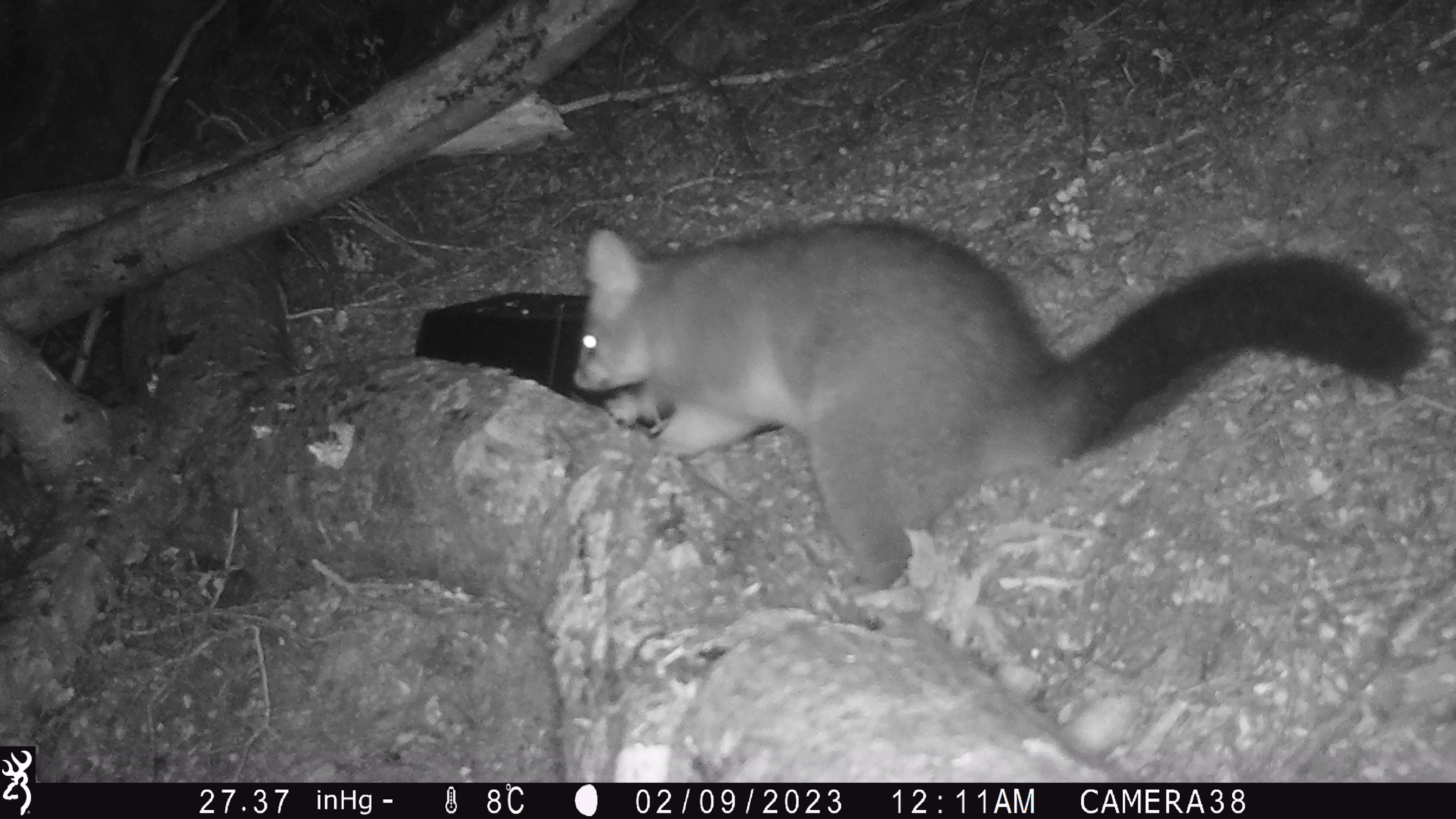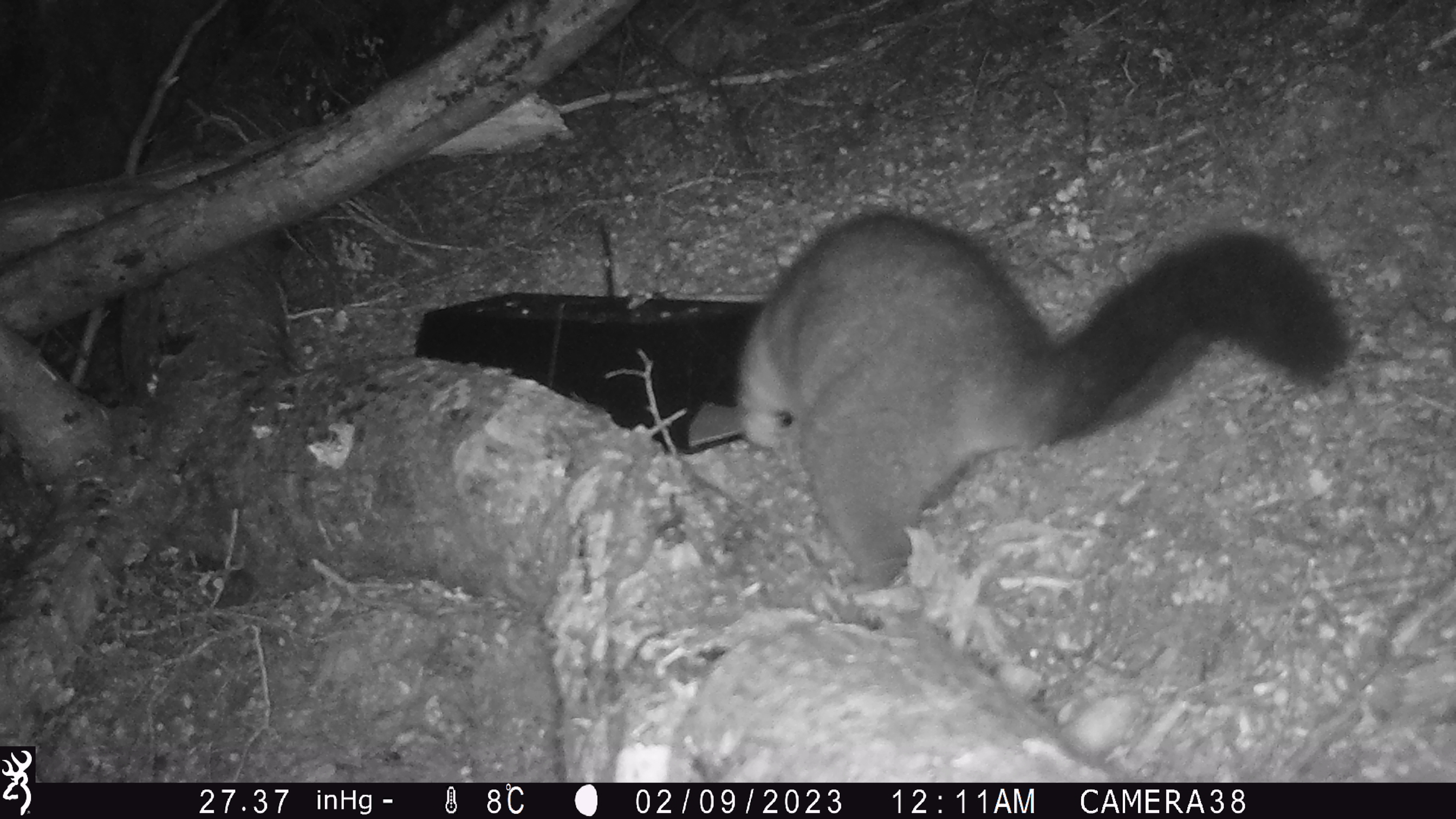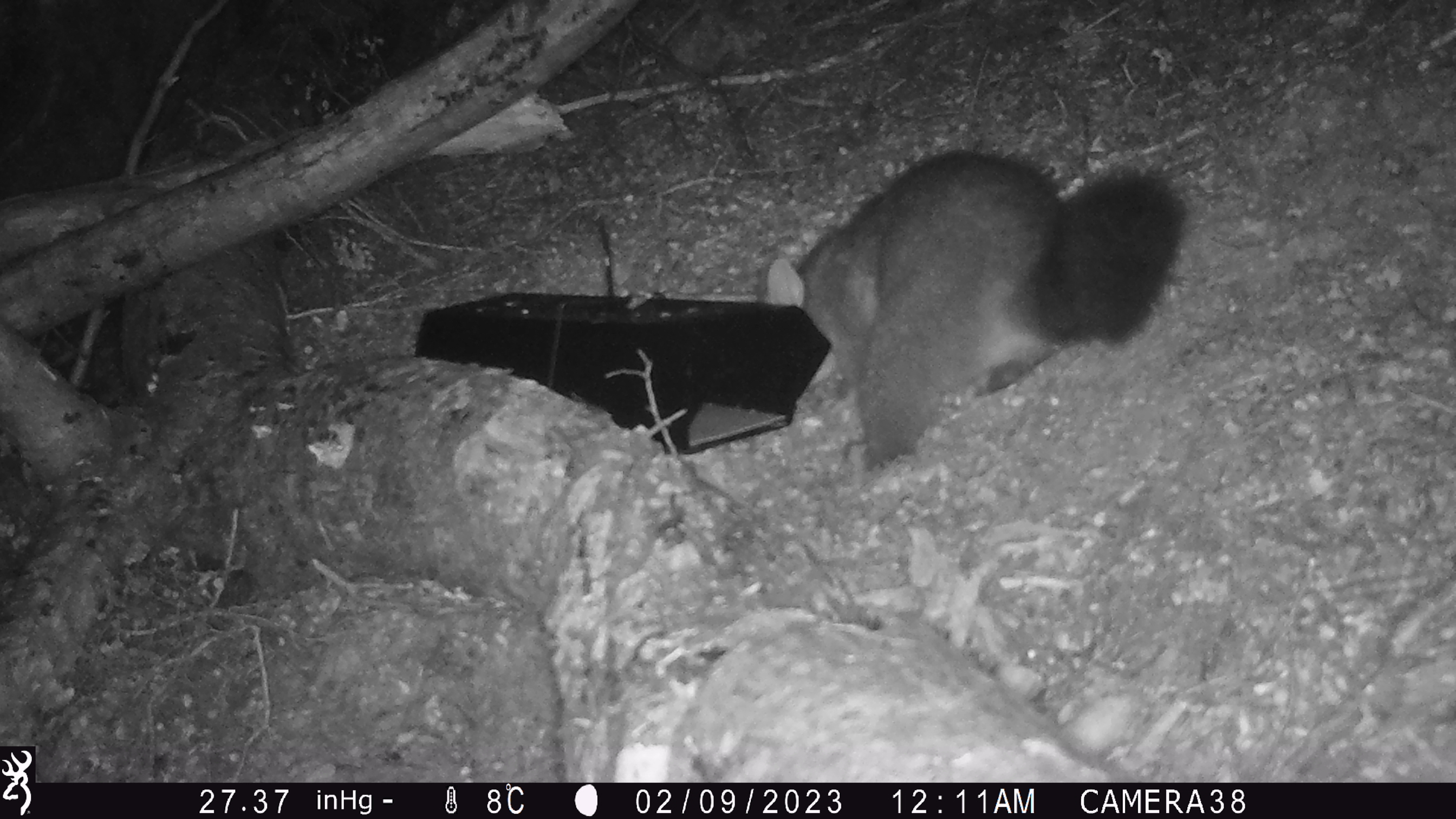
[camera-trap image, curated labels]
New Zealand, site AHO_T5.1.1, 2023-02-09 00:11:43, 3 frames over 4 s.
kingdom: Animalia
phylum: Chordata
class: Mammalia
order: Carnivora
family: Mustelidae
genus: Mustela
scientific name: Mustela erminea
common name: stoat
Stoat (Mustela erminea).